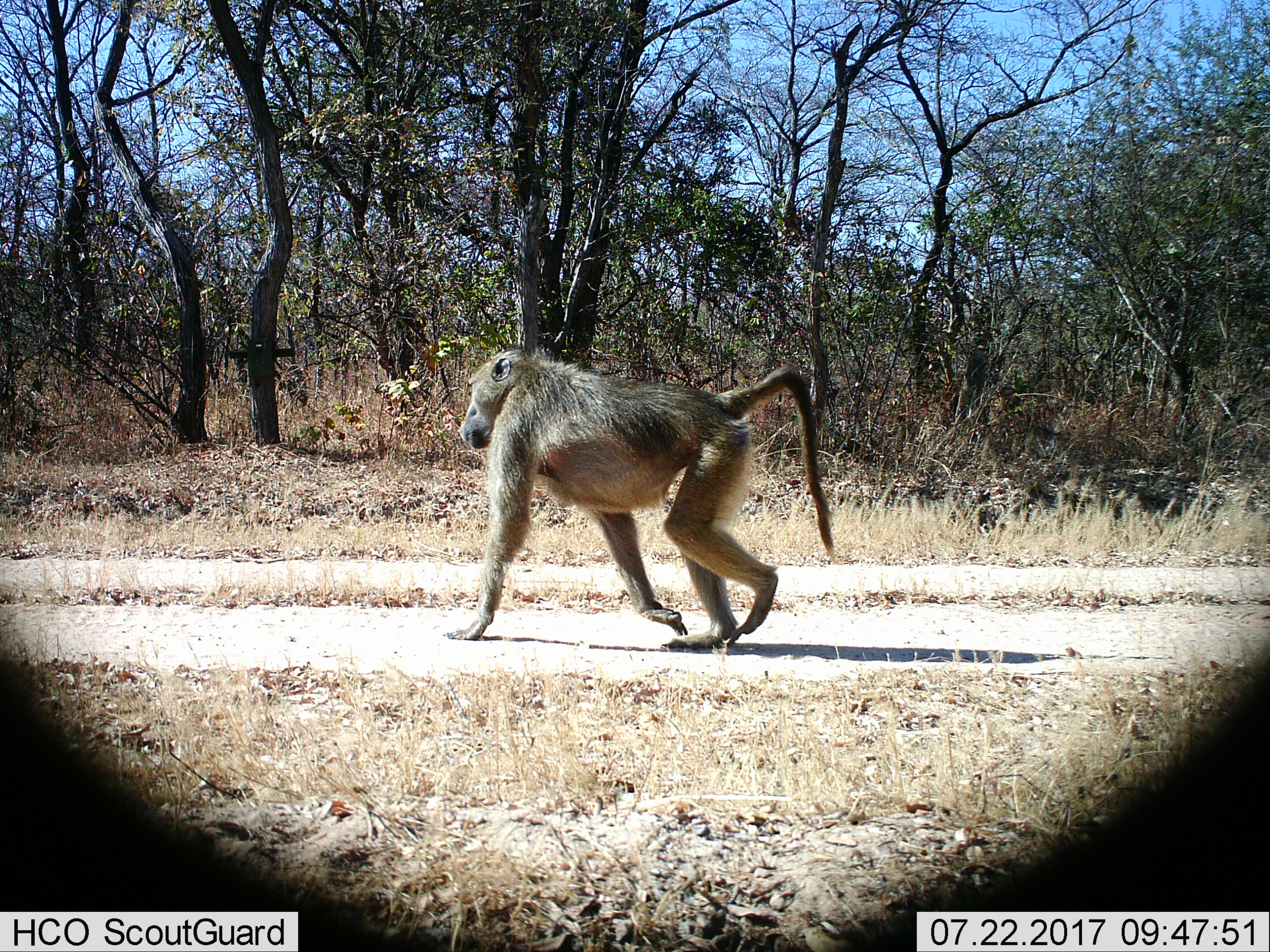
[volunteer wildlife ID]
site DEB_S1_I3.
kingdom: Animalia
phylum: Chordata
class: Mammalia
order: Primates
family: Cercopithecidae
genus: Papio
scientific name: Papio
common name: baboon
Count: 1.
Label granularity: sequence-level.